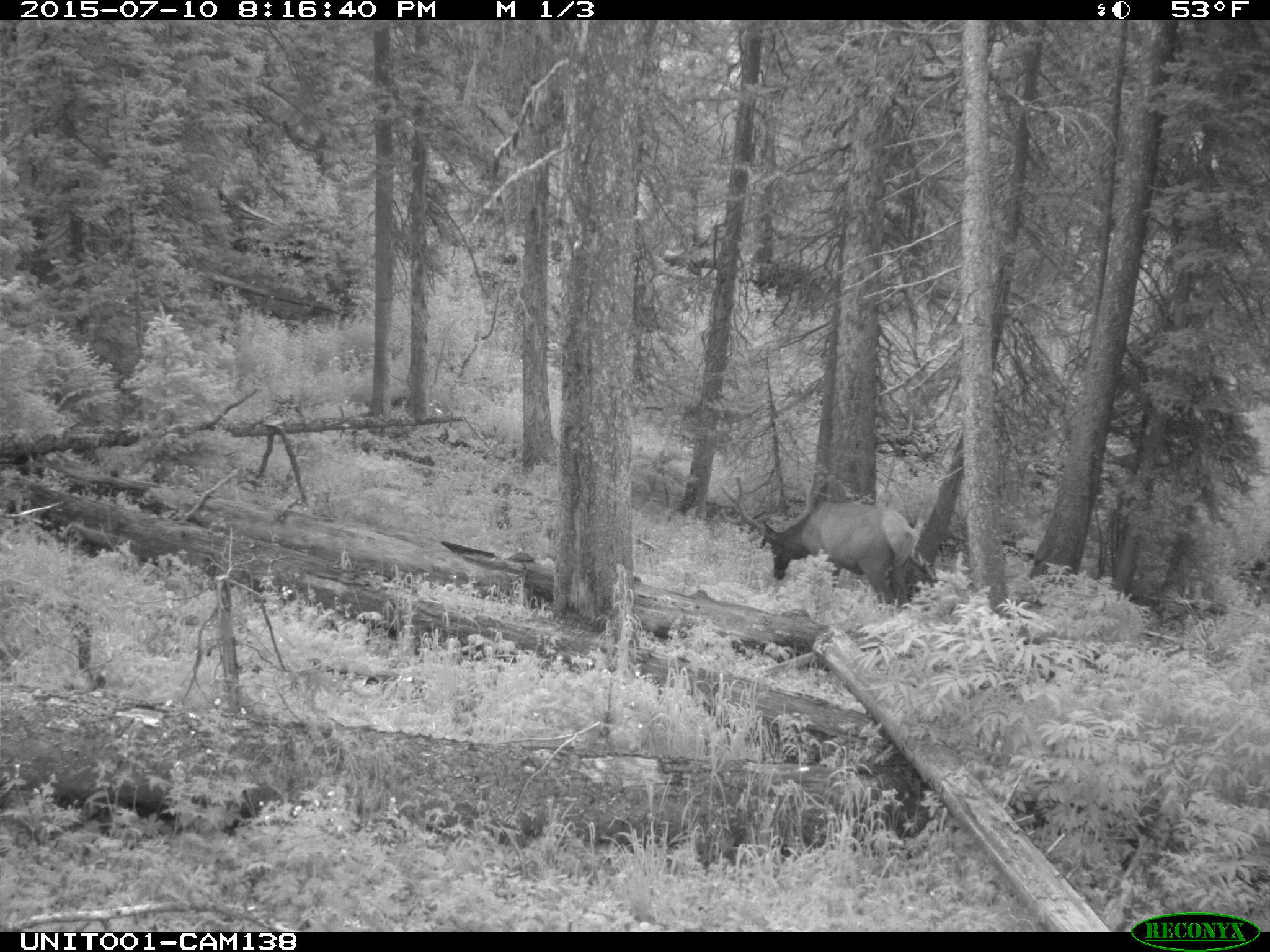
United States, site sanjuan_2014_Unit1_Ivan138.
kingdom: Animalia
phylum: Chordata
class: Mammalia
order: Artiodactyla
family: Cervidae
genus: Cervus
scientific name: Cervus elaphus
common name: red deer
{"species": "Cervus elaphus (red deer)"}